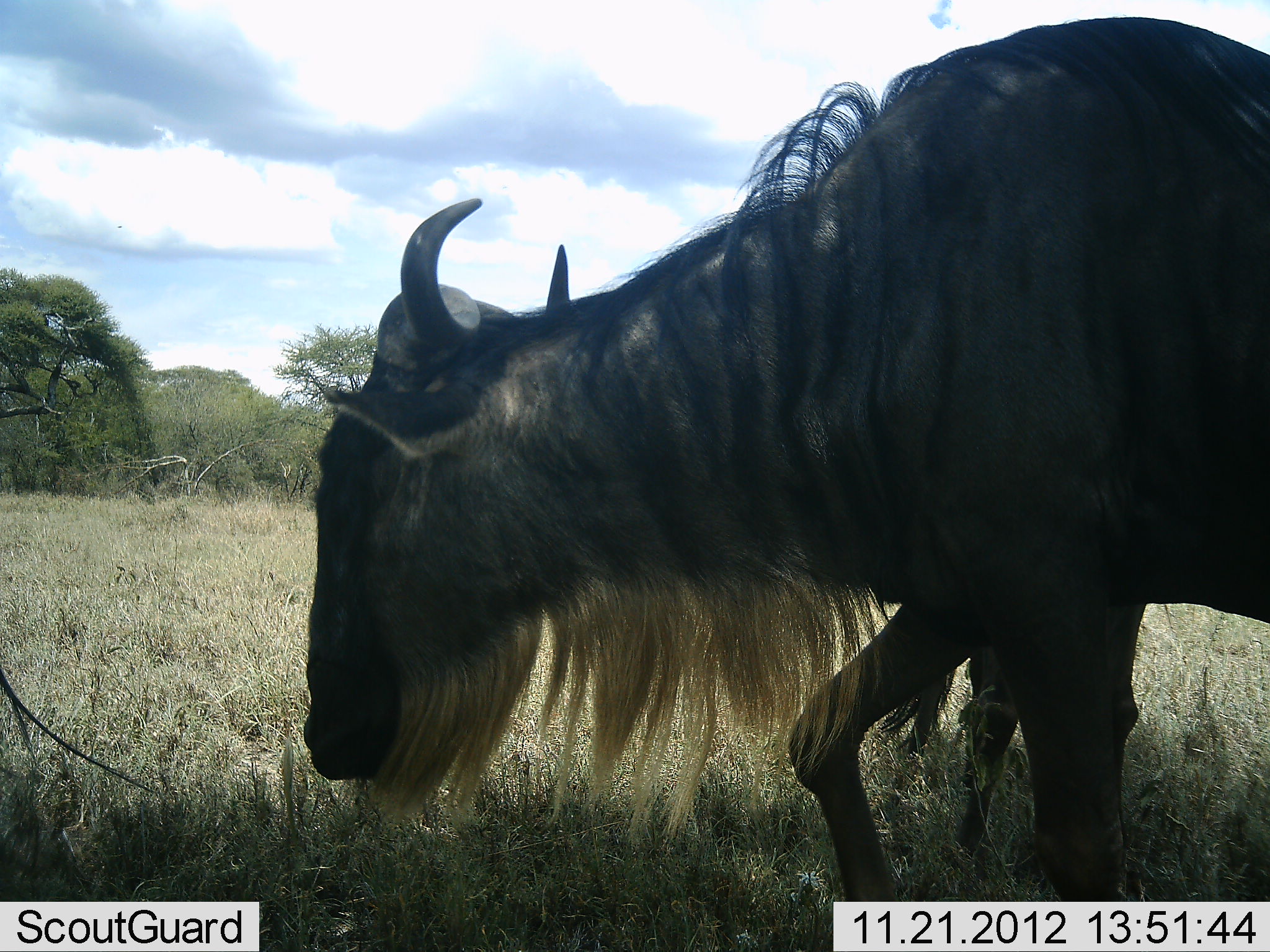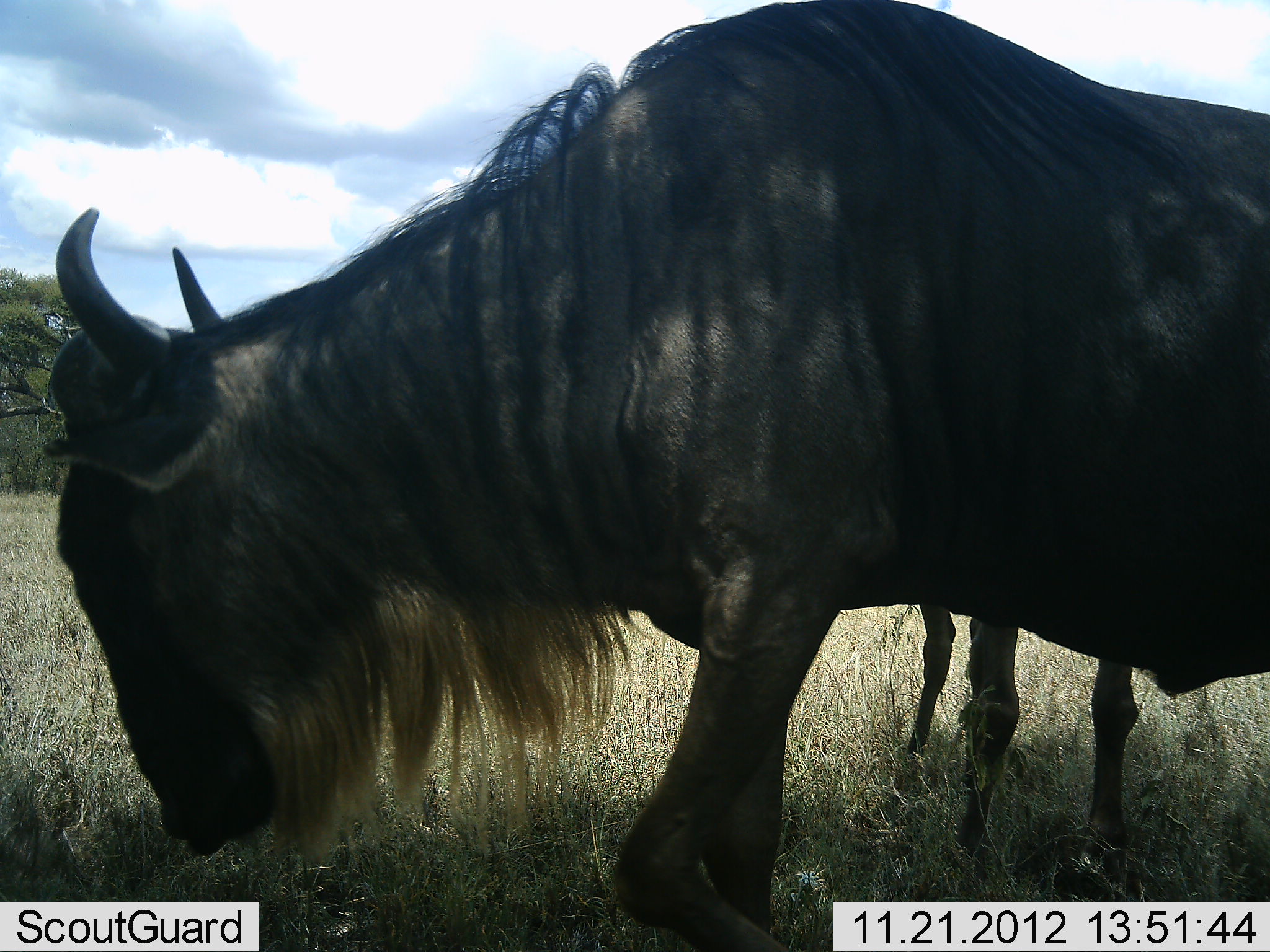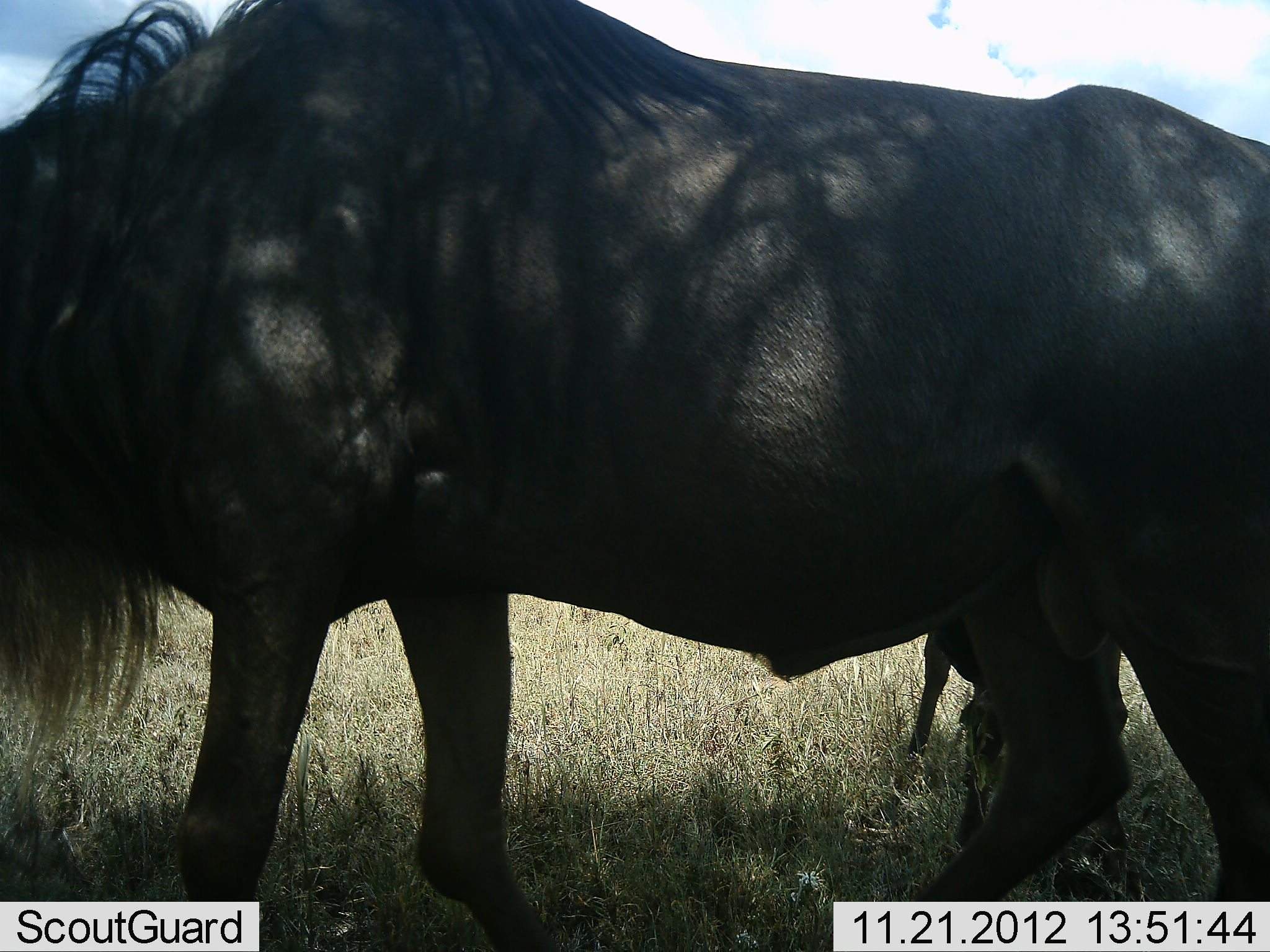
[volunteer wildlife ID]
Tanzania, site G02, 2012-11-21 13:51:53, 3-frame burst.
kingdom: Animalia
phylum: Chordata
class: Mammalia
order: Artiodactyla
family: Bovidae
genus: Connochaetes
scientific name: Connochaetes taurinus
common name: blue wildebeest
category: wildebeest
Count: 2.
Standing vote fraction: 40%.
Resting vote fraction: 0%.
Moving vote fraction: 80%.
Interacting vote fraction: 0%.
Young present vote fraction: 10%.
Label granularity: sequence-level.